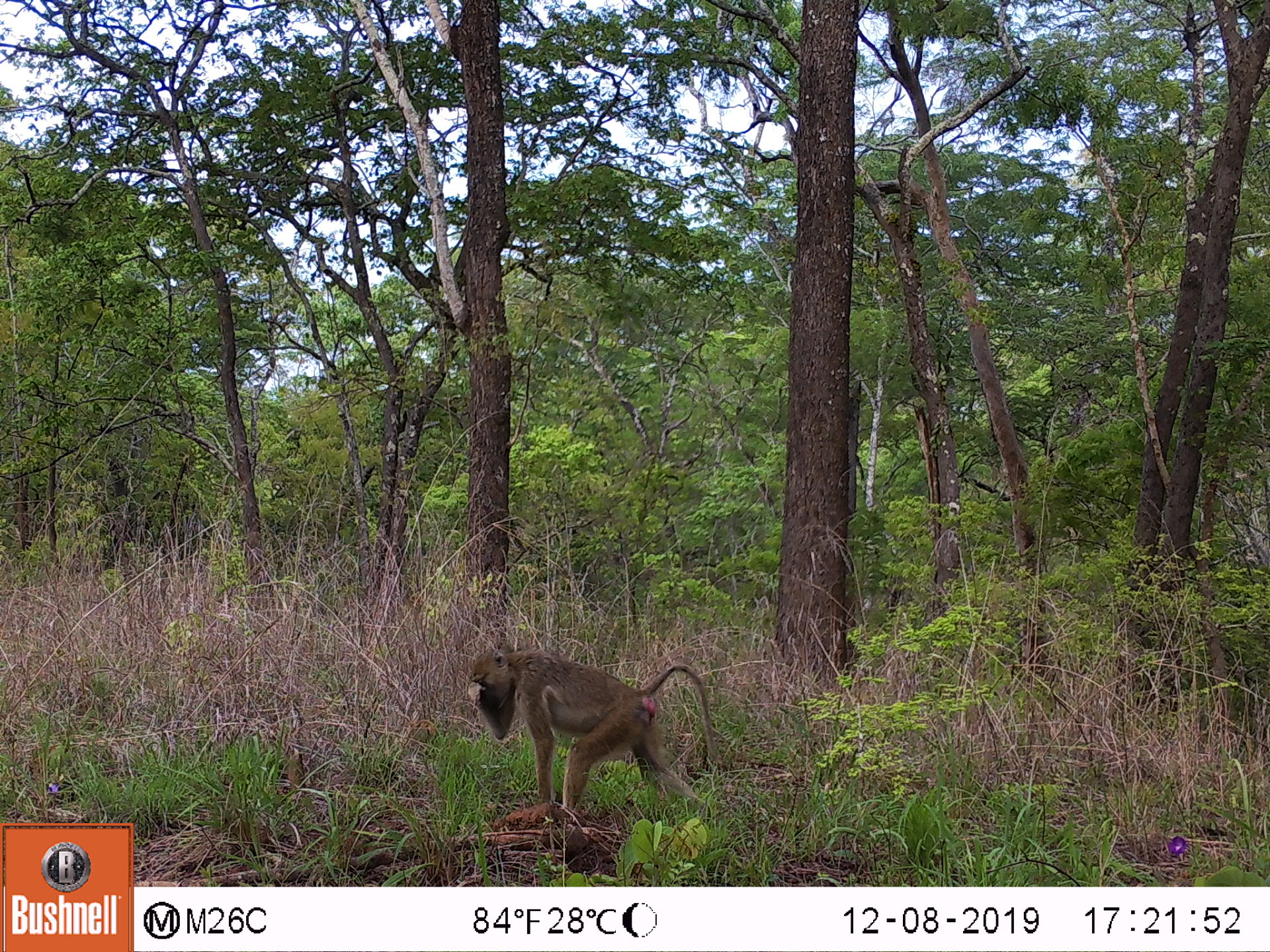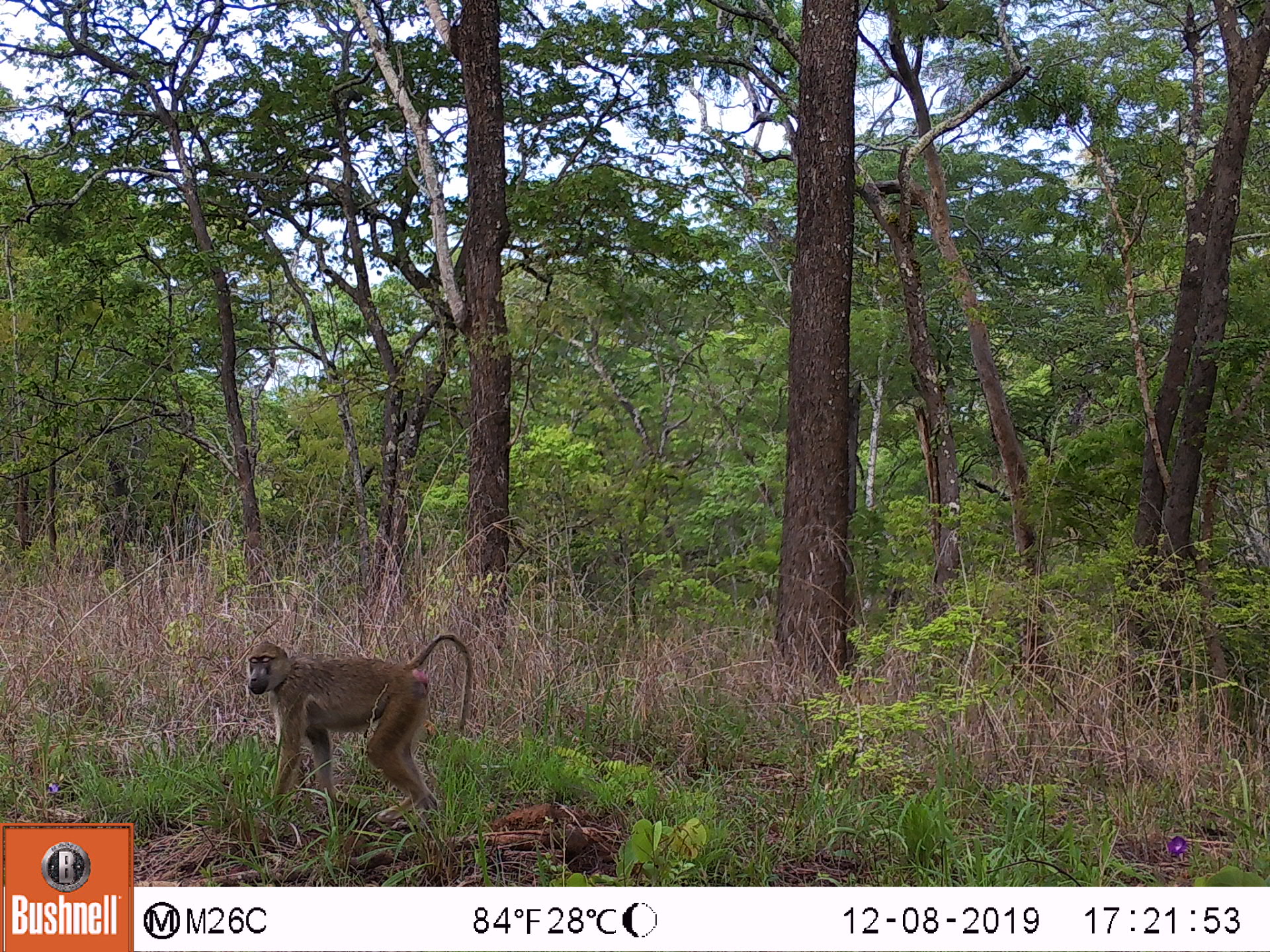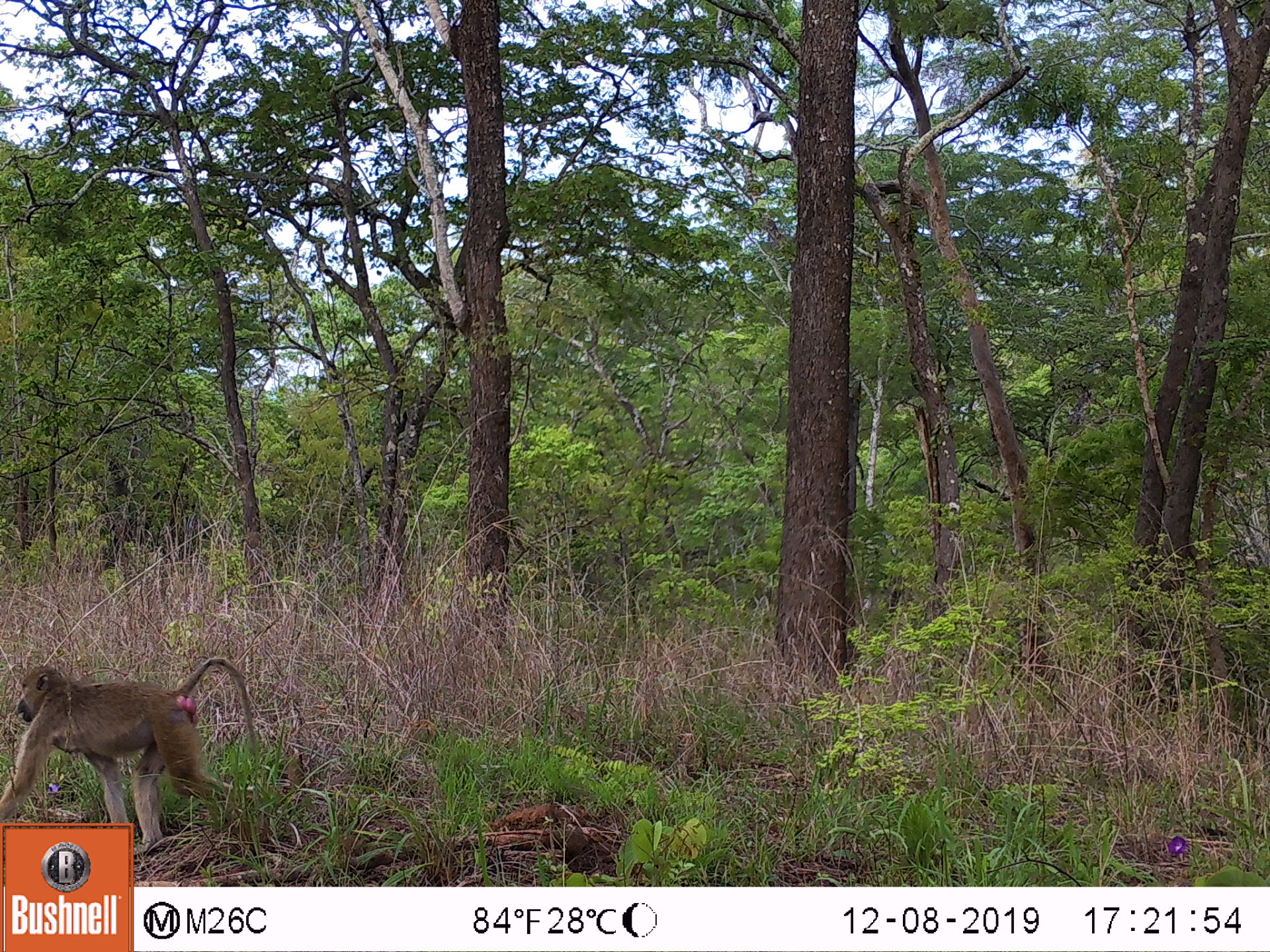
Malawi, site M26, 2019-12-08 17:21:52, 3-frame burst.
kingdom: Animalia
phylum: Chordata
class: Mammalia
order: Primates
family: Cercopithecidae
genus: Papio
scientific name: Papio cynocephalus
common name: yellow baboon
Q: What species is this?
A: Yellow baboon (Papio cynocephalus).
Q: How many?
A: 1.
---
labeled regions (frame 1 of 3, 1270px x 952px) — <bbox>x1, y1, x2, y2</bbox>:
yellow baboon: <bbox>466, 645, 710, 816</bbox>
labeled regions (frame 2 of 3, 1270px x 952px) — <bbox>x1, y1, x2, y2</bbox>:
yellow baboon: <bbox>246, 631, 471, 820</bbox>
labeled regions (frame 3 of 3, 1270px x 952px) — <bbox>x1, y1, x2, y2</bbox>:
yellow baboon: <bbox>0, 656, 256, 817</bbox>